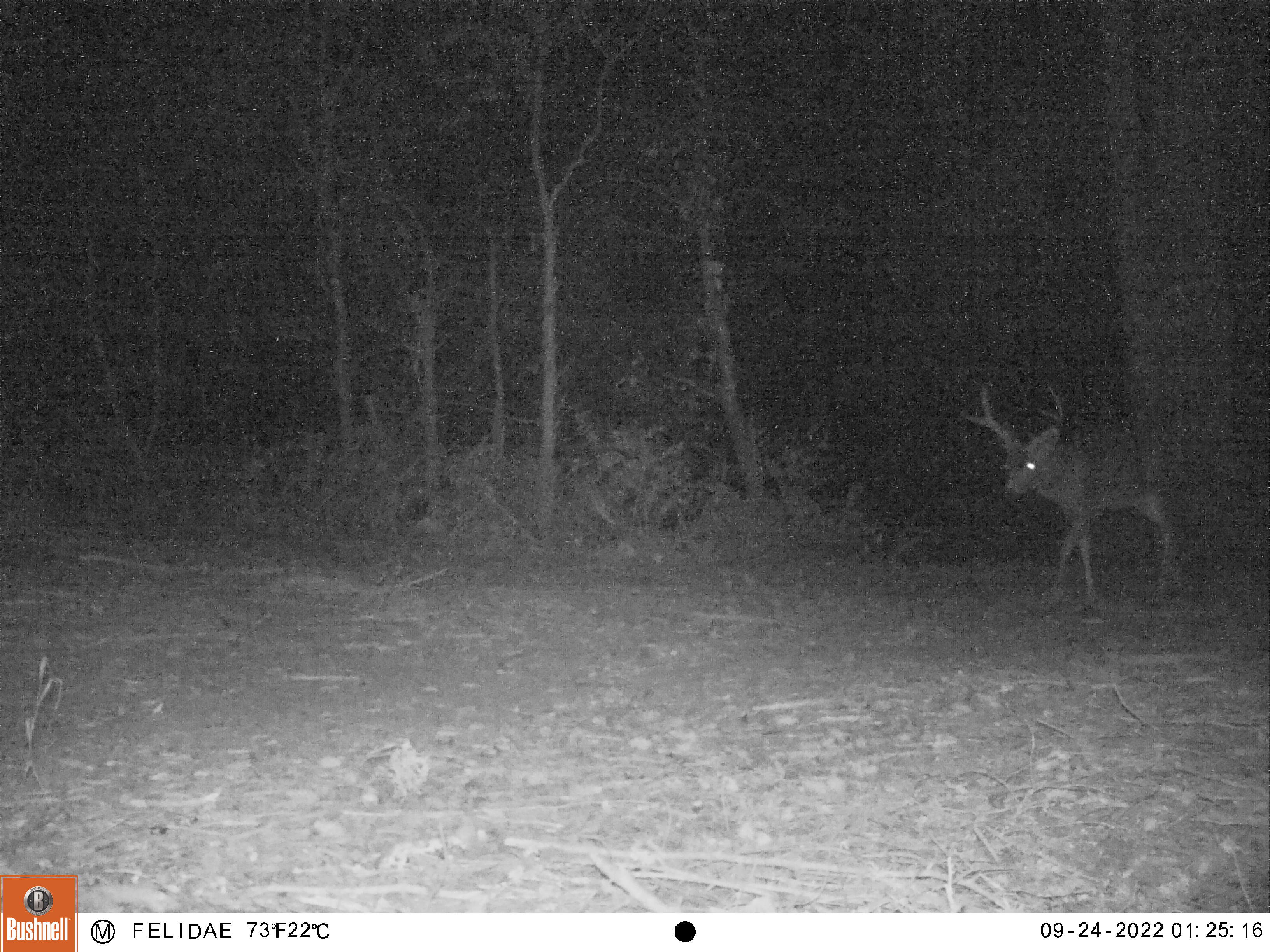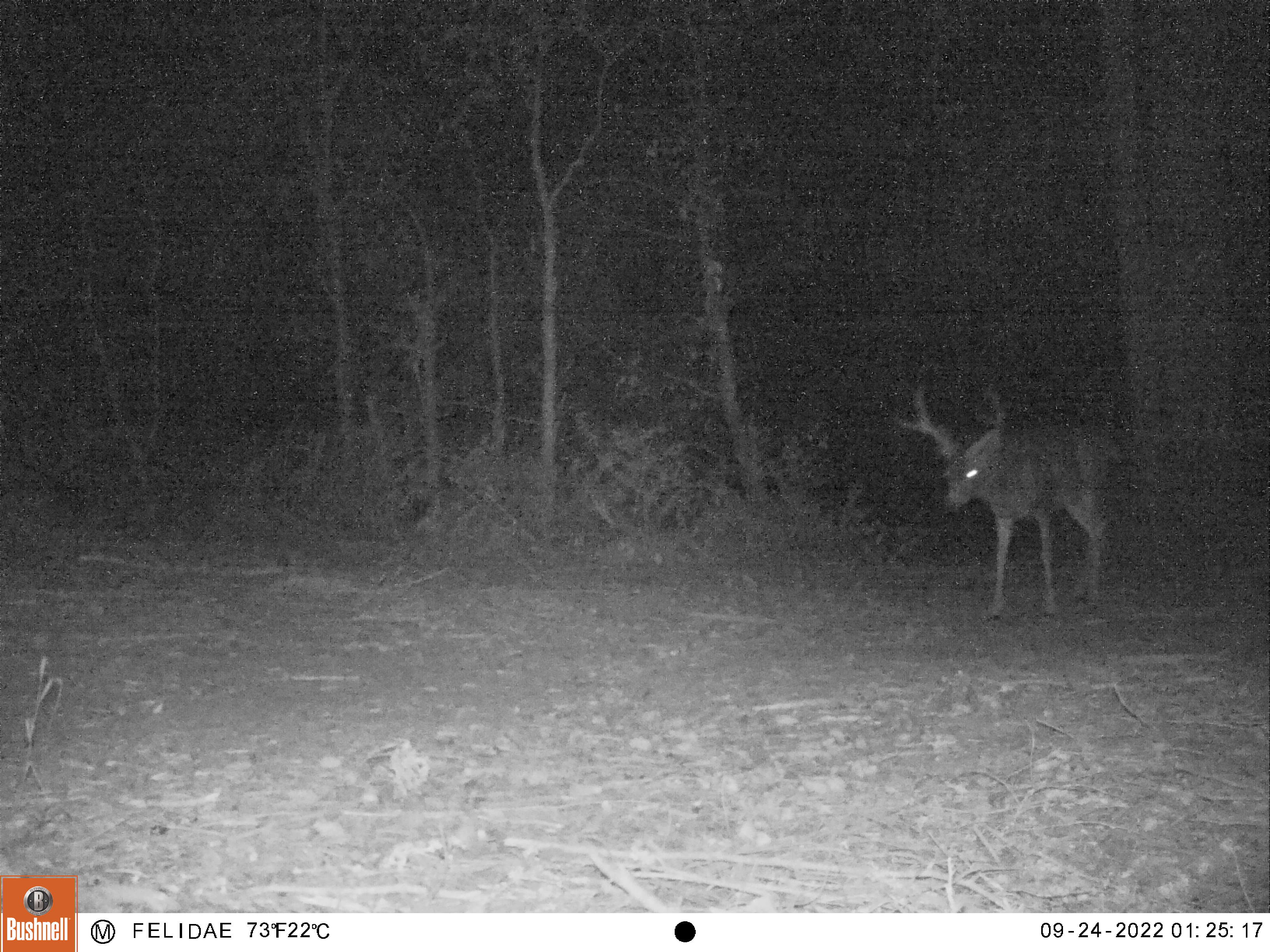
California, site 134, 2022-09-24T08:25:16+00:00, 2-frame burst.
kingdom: Animalia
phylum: Chordata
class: Mammalia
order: Artiodactyla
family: Cervidae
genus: Odocoileus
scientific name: Odocoileus hemionus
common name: mule deer